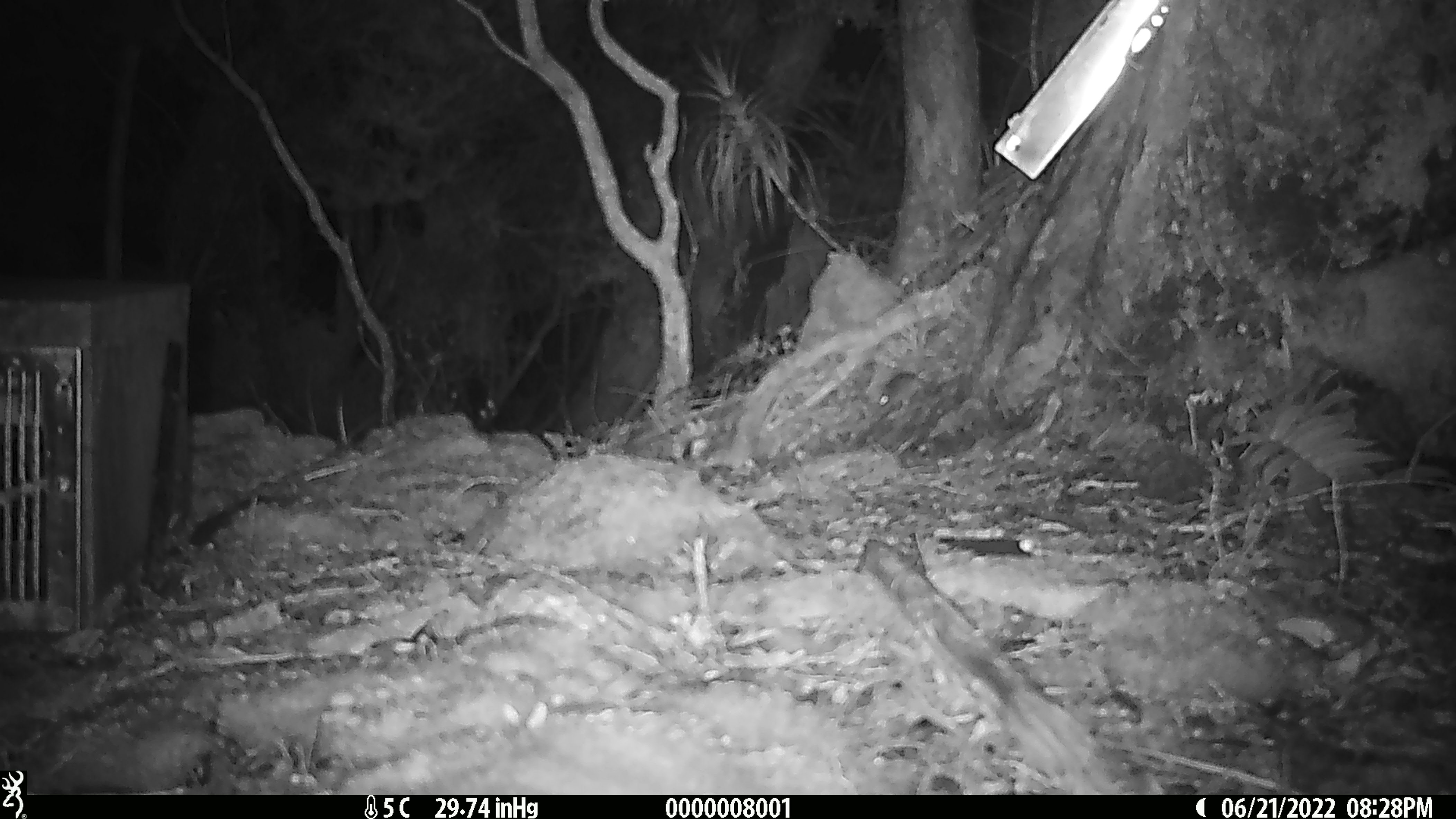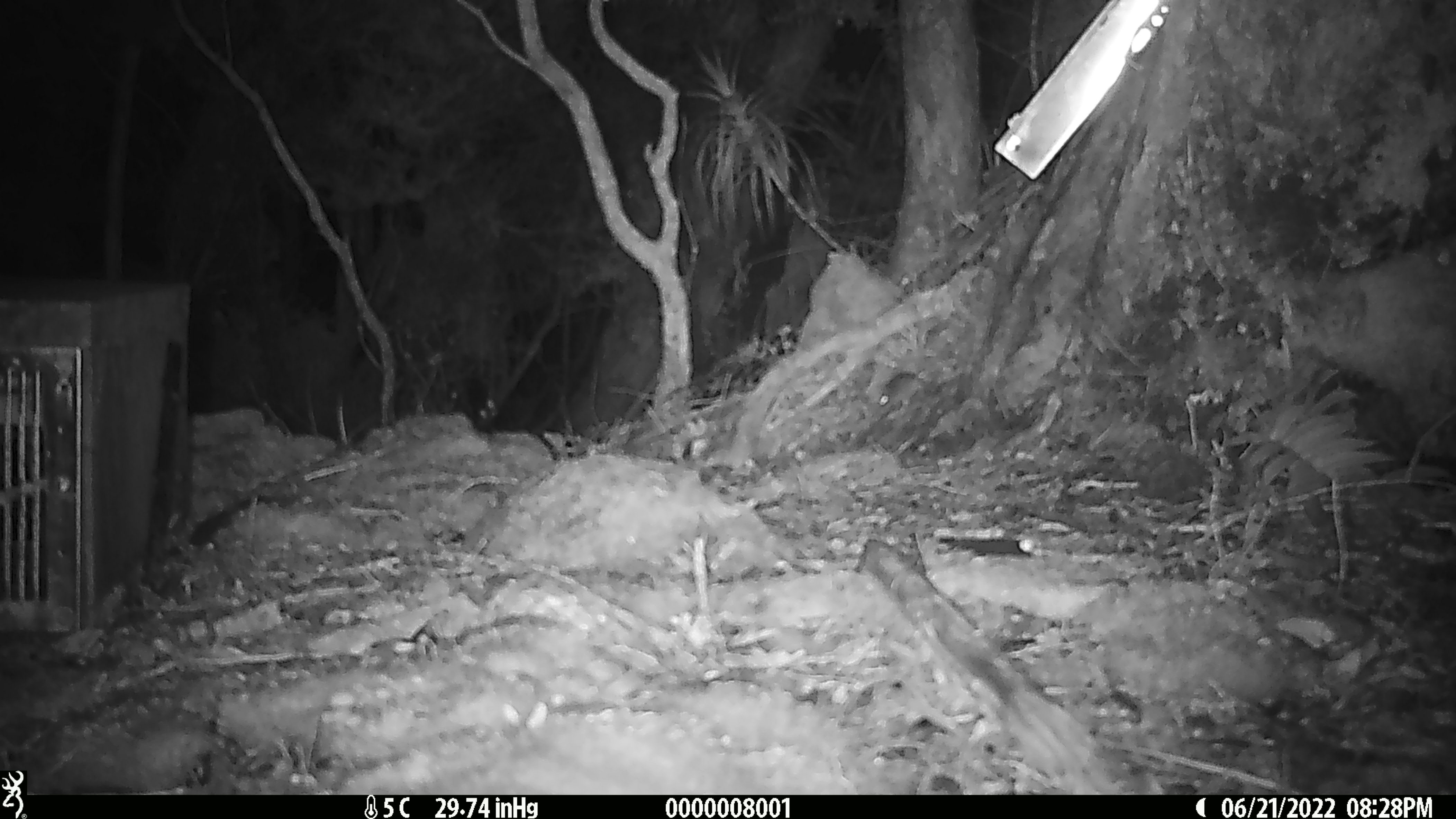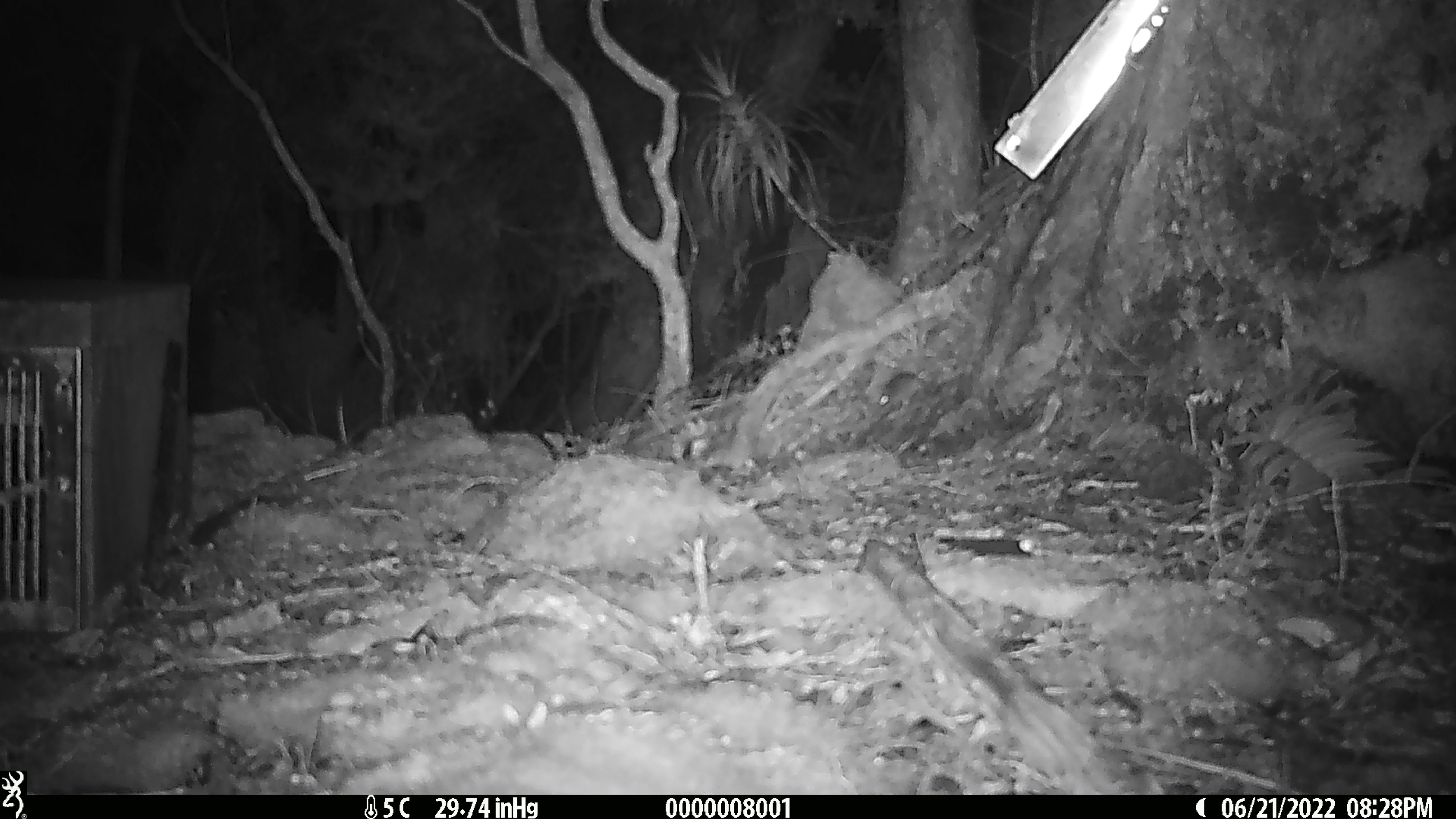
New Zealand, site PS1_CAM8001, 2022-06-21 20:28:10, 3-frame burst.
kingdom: Animalia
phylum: Chordata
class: Mammalia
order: Rodentia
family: Muridae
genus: Mus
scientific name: Mus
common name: mouse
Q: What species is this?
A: Mouse (Mus).